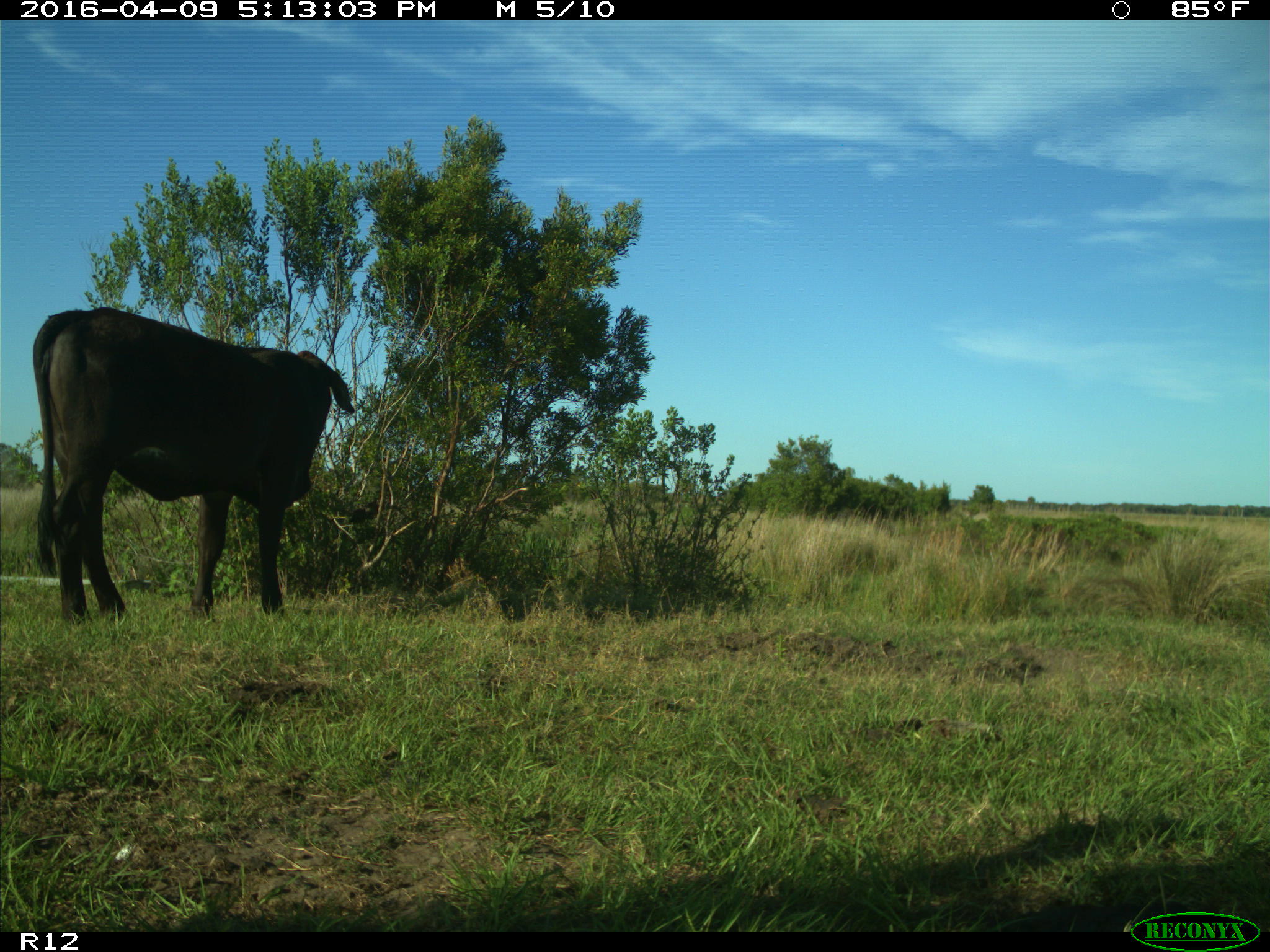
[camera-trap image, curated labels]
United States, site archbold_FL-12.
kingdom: Animalia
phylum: Chordata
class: Mammalia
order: Artiodactyla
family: Bovidae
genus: Bos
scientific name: Bos taurus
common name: domestic cow